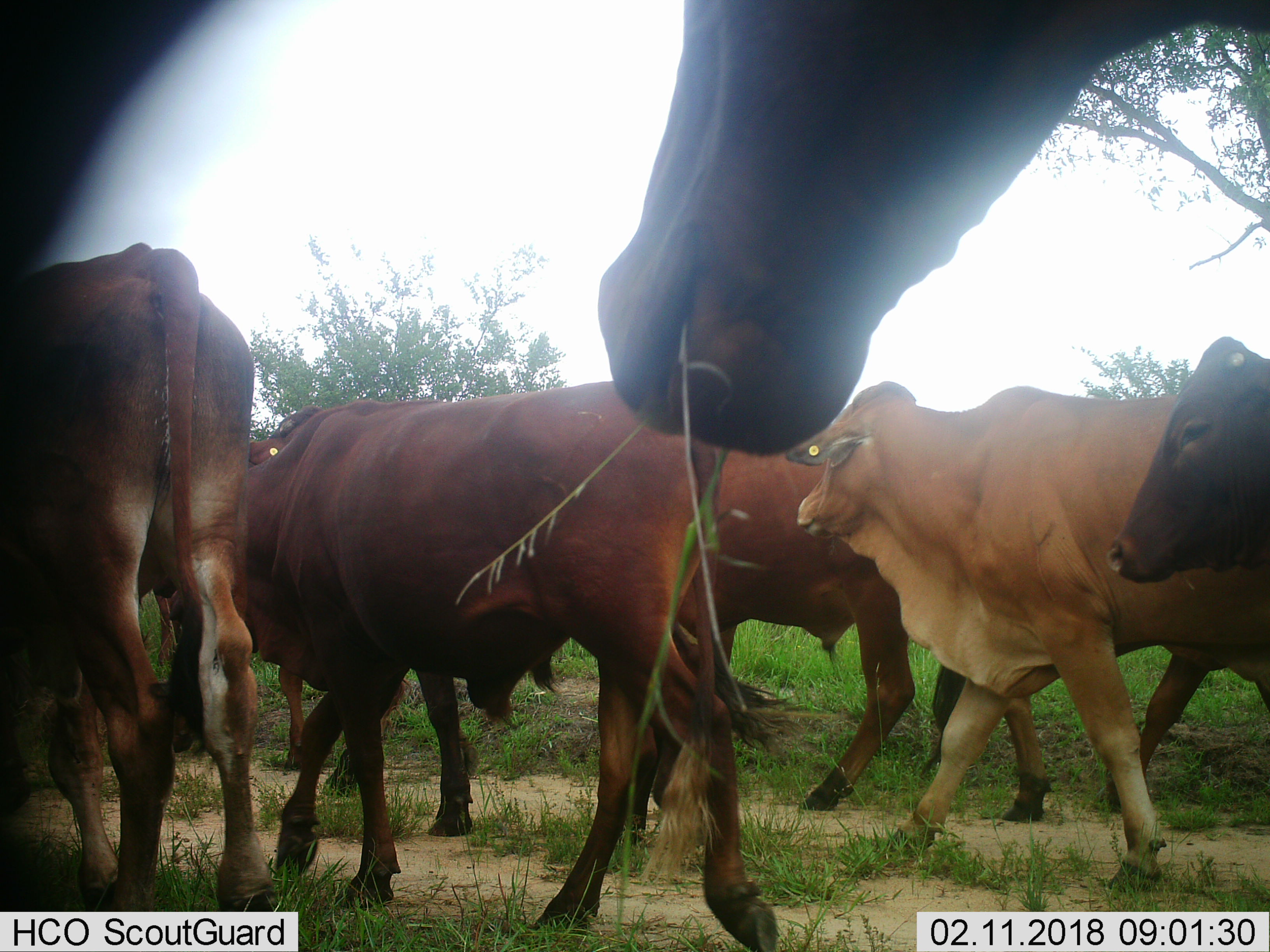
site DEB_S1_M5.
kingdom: Animalia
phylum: Chordata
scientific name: Vertebrata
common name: domestic animal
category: domesticanimal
Domesticanimal (domestic animal) (Vertebrata), count 7. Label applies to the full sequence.